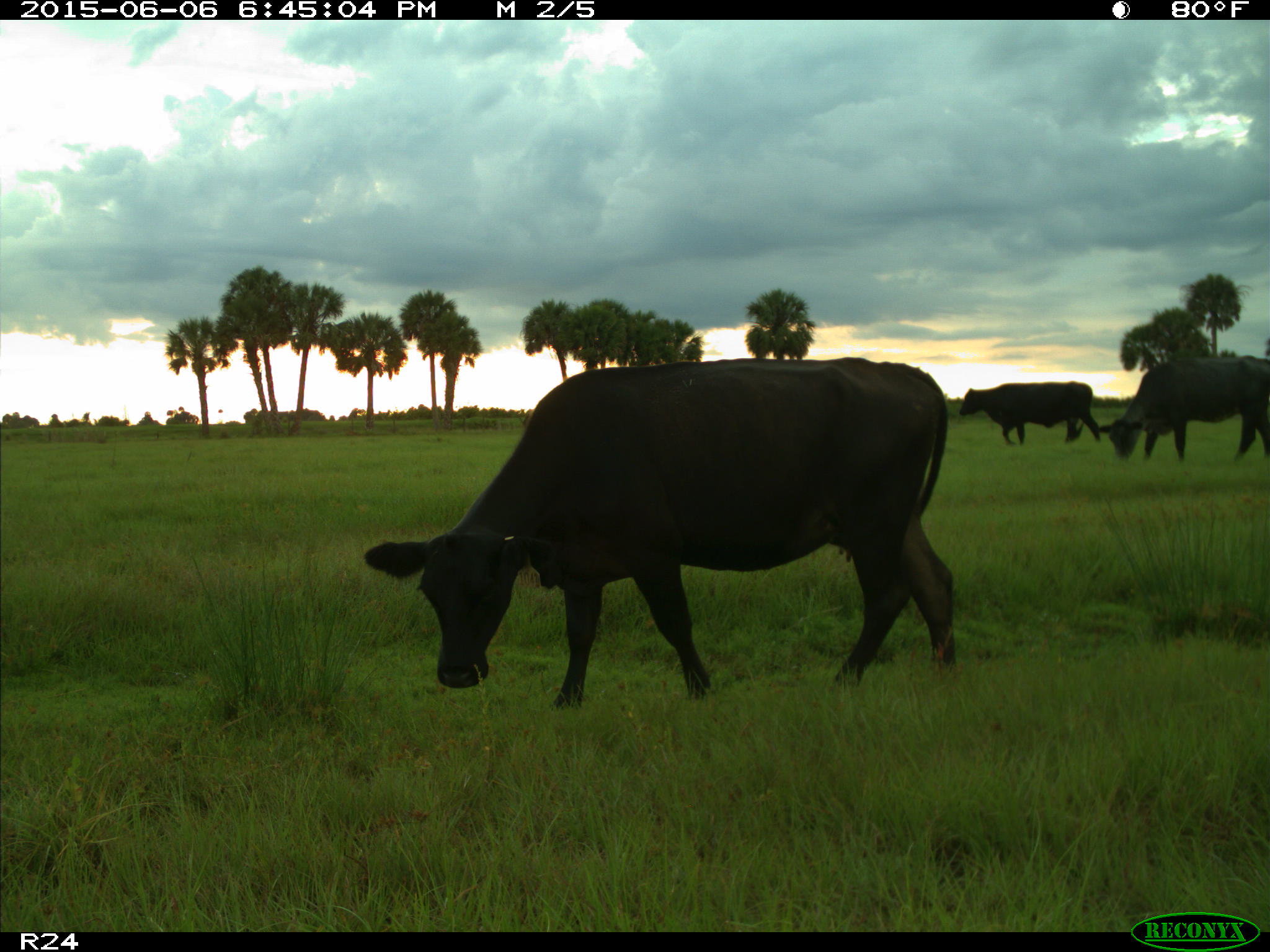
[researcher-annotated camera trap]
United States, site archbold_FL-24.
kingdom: Animalia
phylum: Chordata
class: Mammalia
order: Artiodactyla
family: Bovidae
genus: Bos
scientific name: Bos taurus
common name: domestic cow